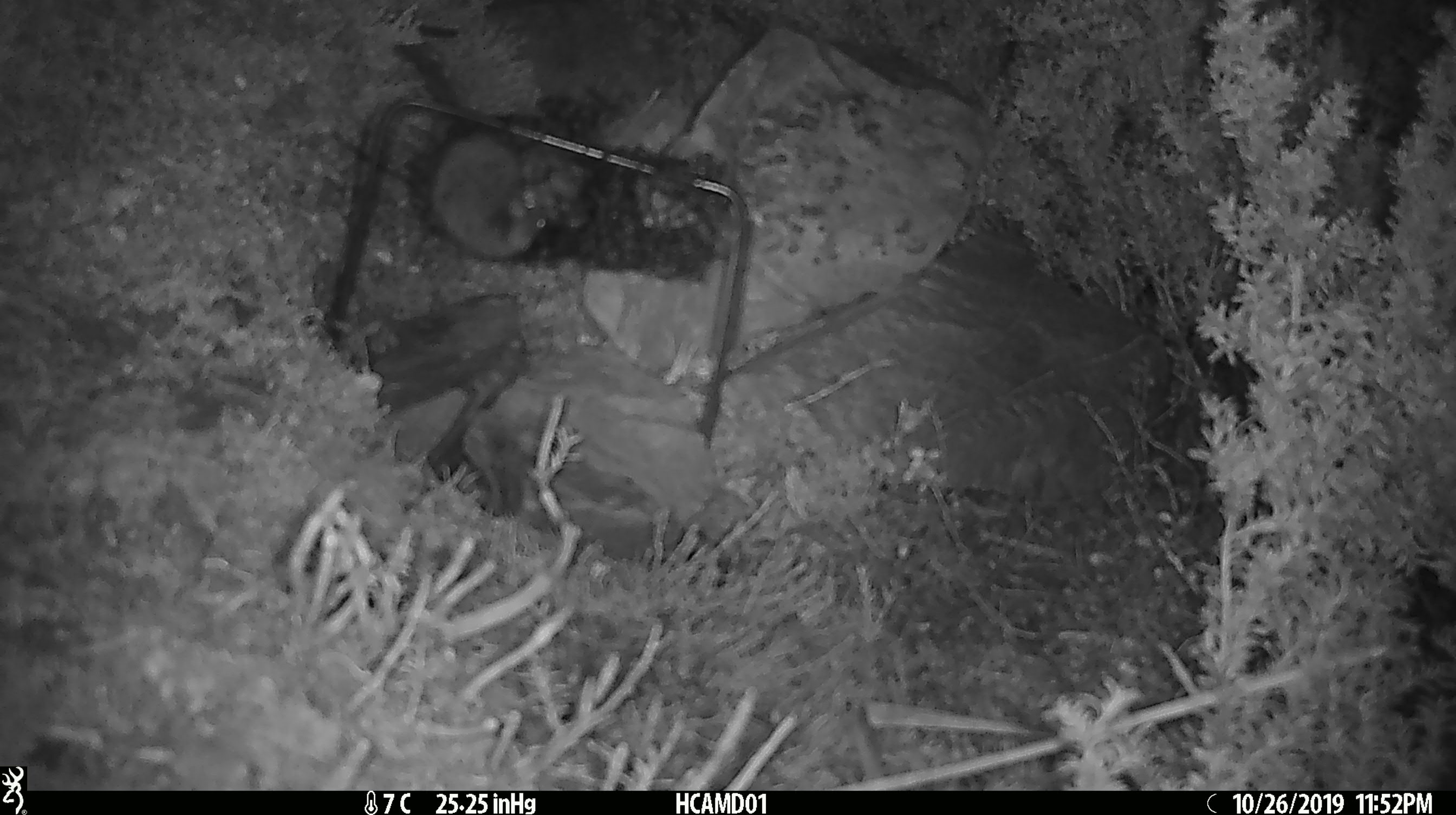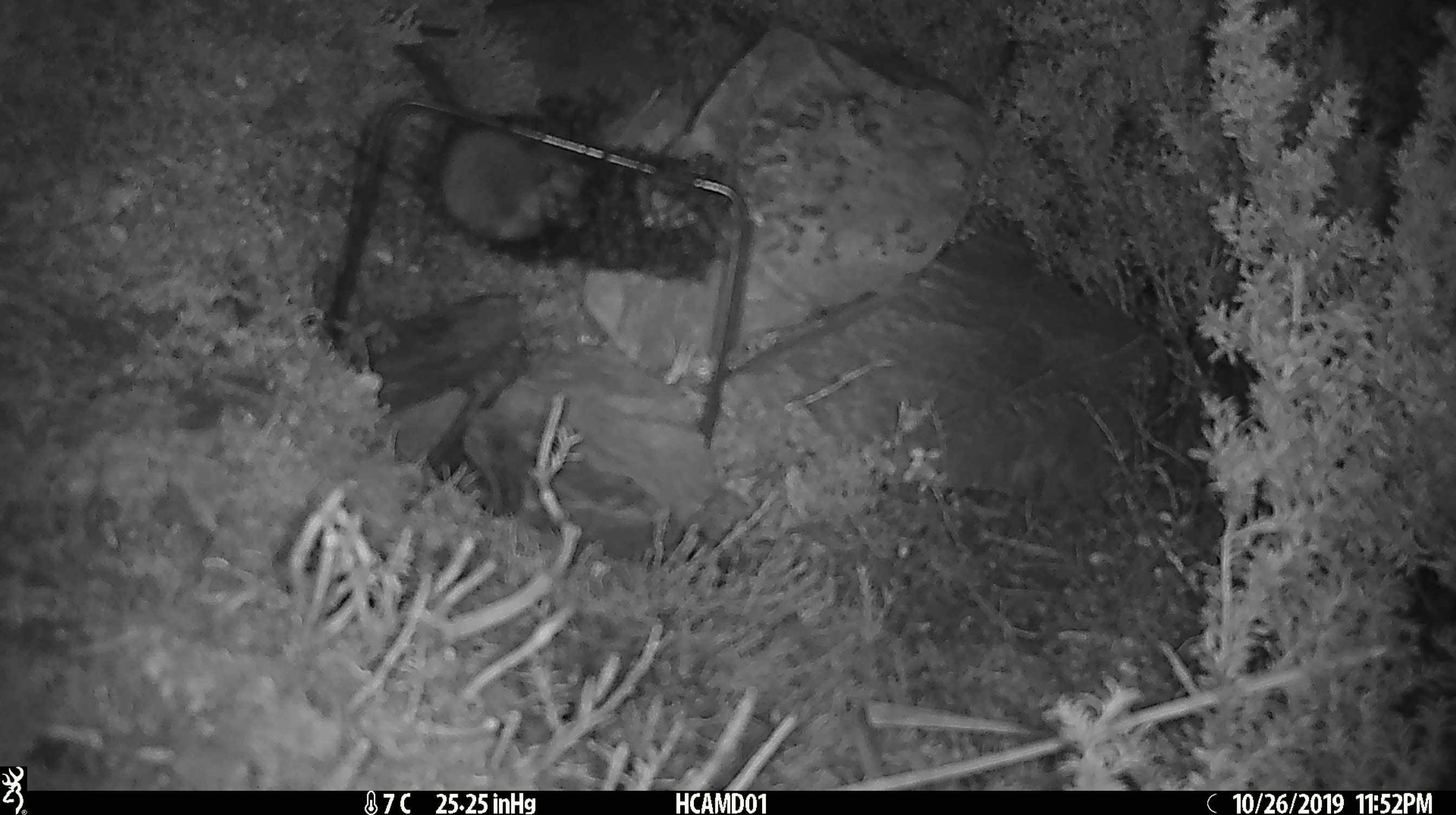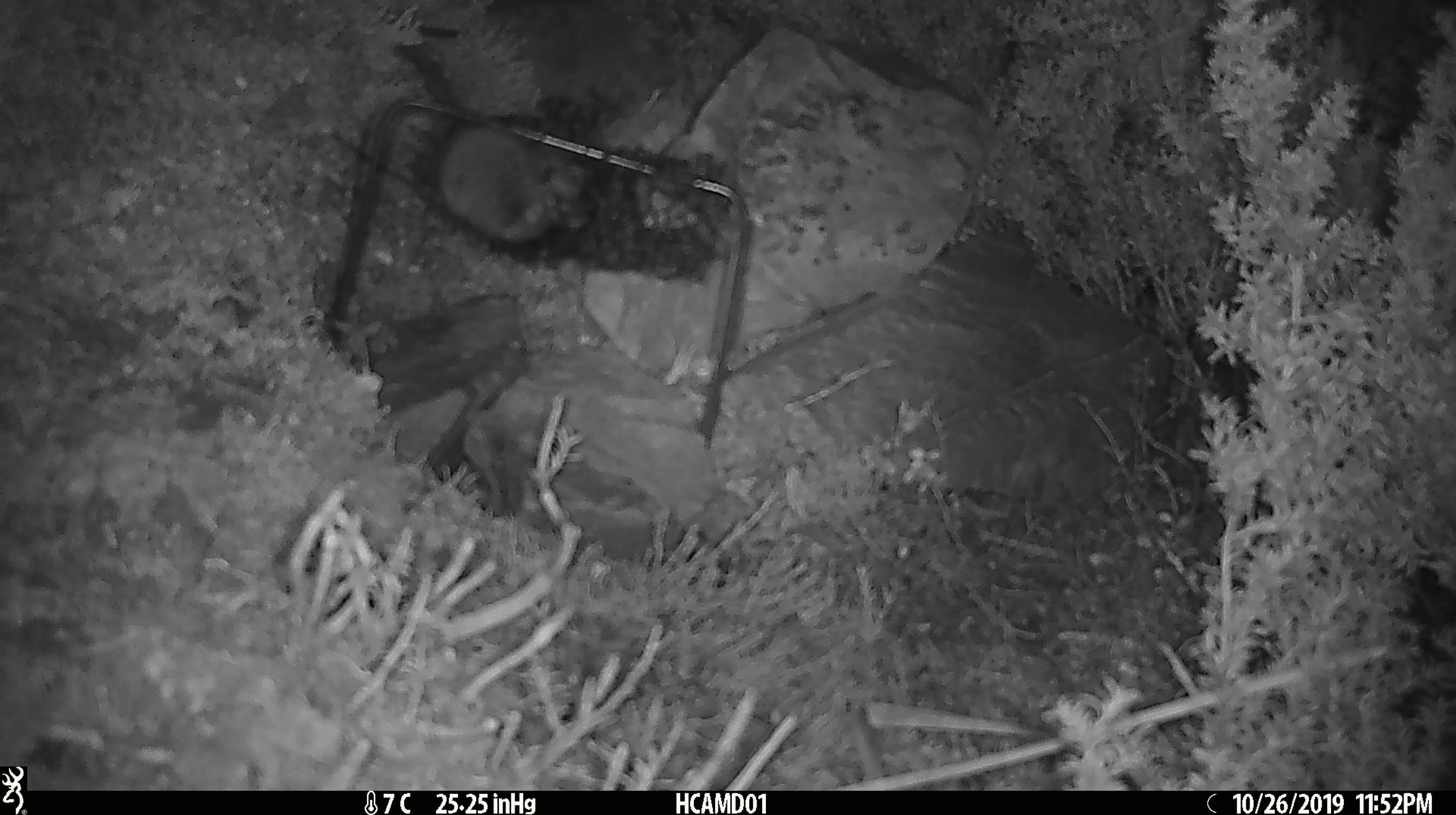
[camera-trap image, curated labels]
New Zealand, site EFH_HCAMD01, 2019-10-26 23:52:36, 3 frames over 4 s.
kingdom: Animalia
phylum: Chordata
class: Mammalia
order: Rodentia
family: Muridae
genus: Mus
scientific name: Mus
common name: mouse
Mouse (Mus).